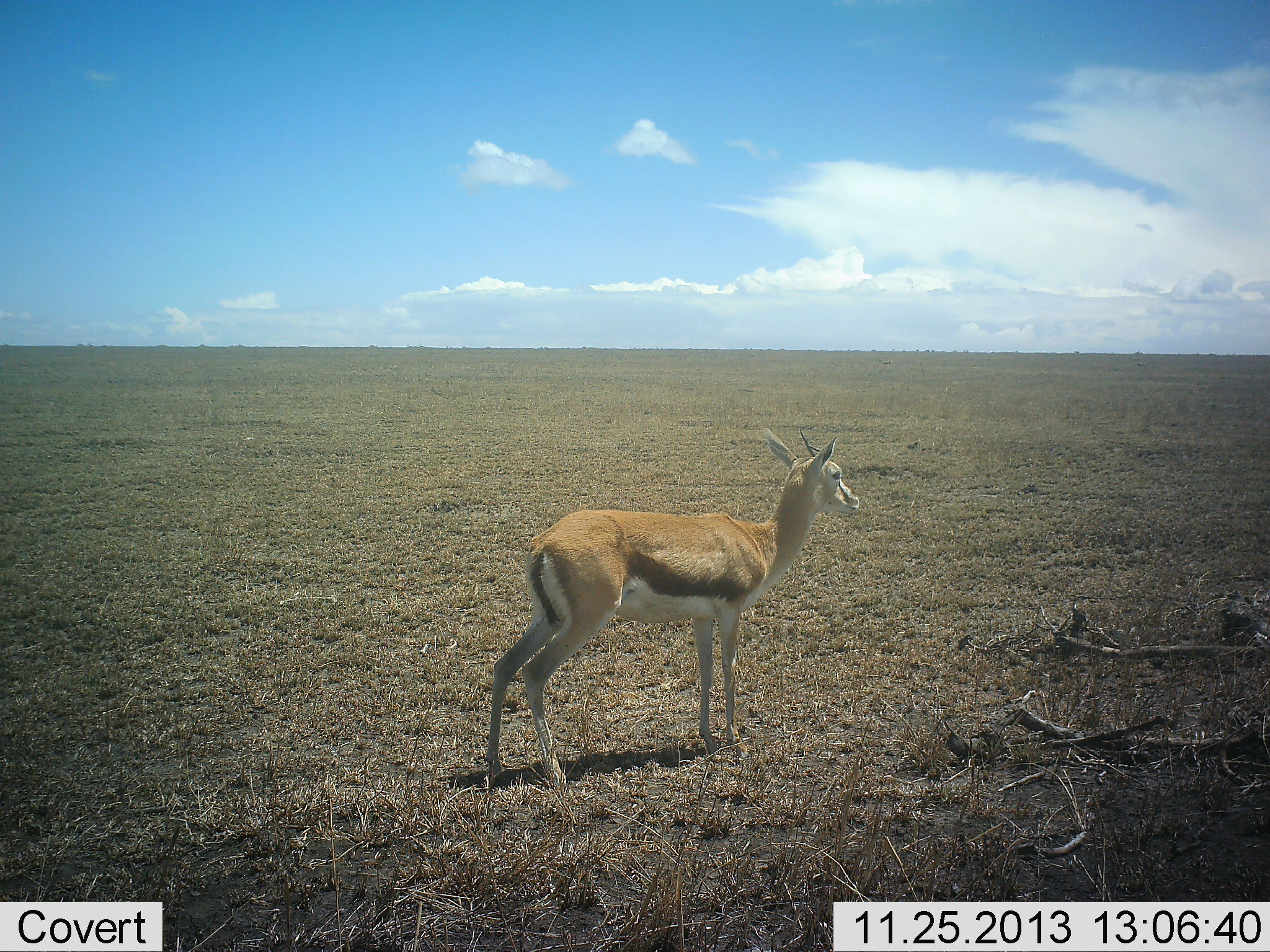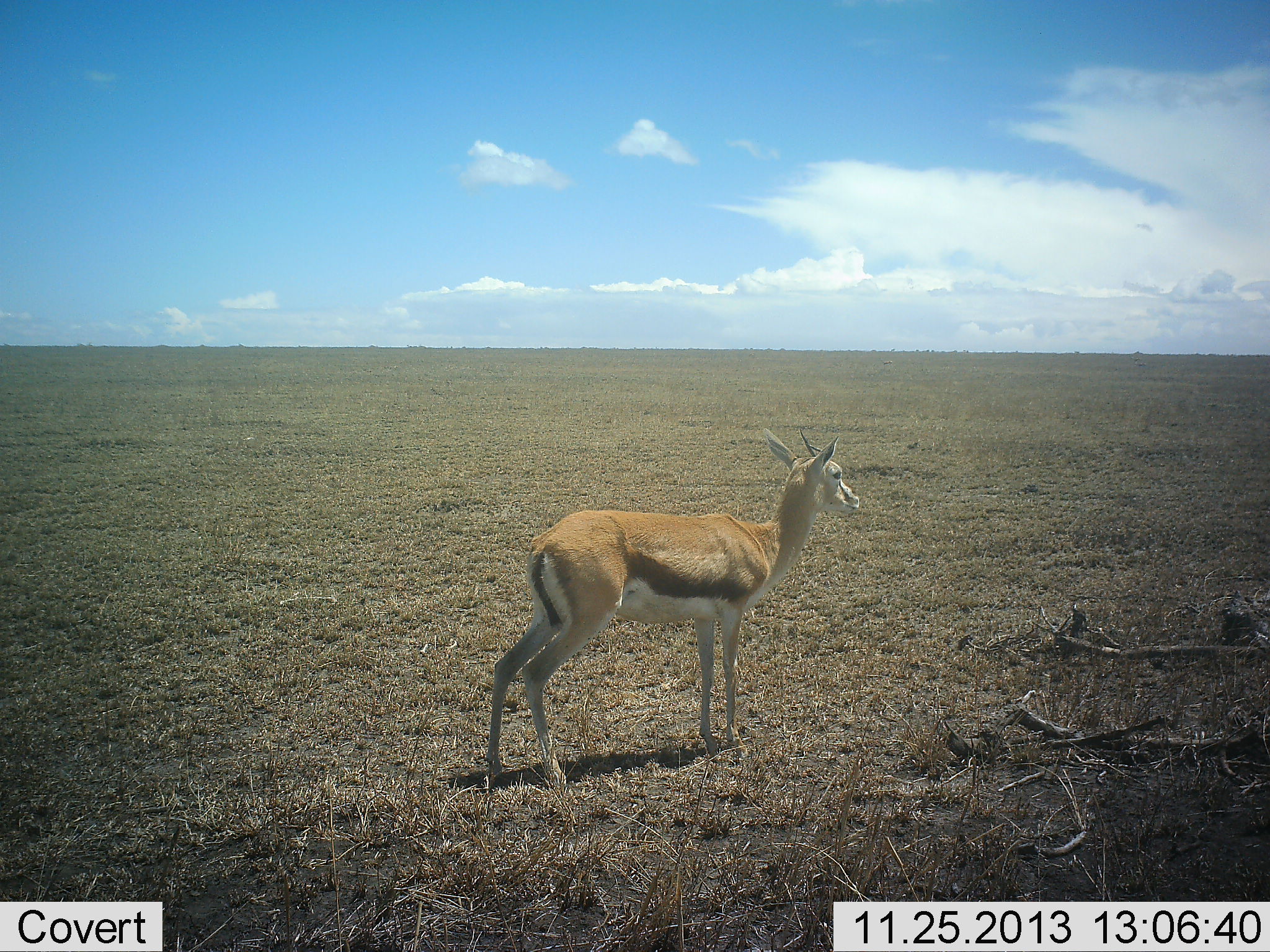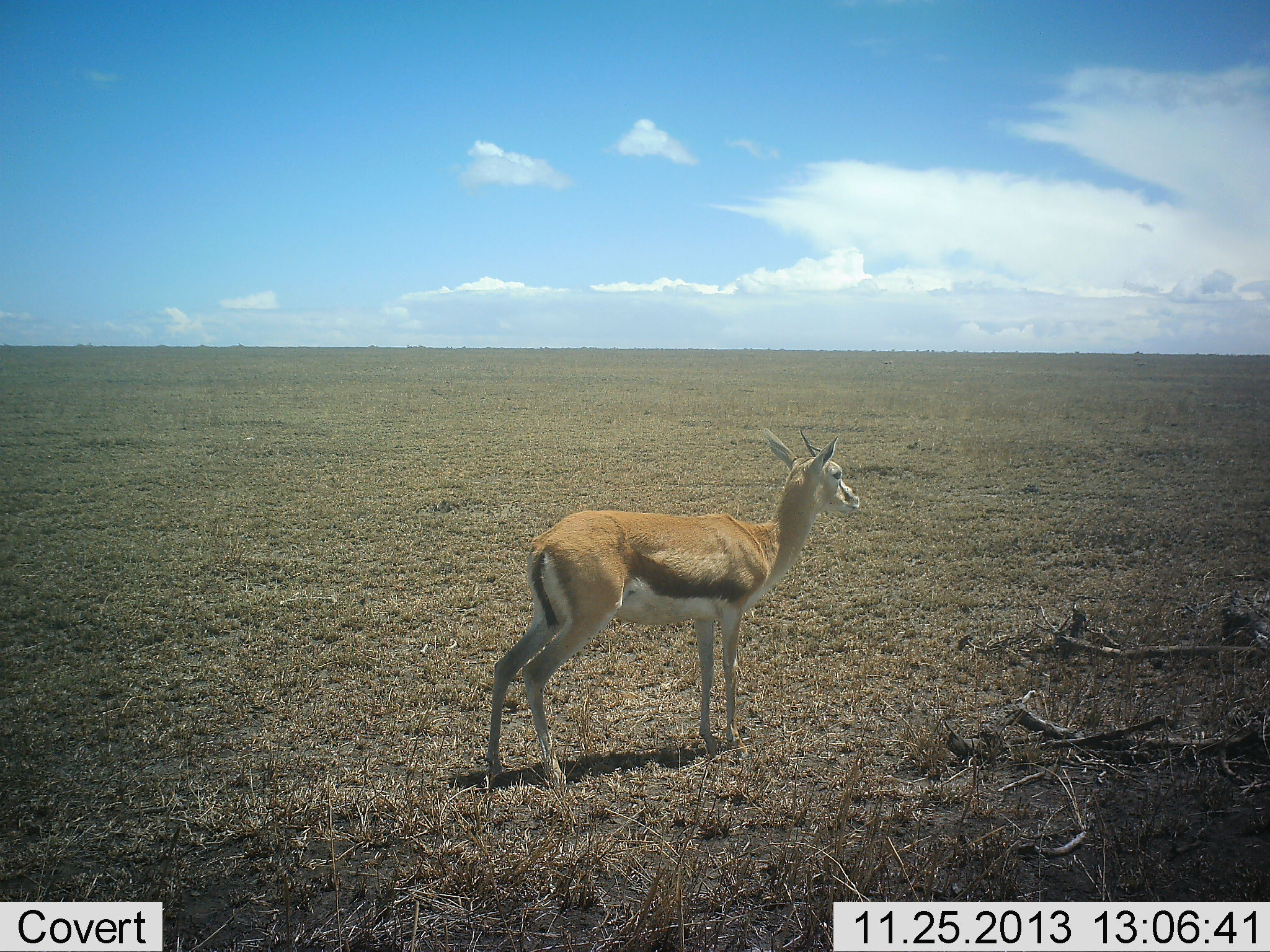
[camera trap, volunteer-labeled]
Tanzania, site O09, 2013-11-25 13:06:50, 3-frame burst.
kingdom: Animalia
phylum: Chordata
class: Mammalia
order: Artiodactyla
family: Bovidae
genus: Eudorcas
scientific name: Eudorcas thomsonii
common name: thomson's gazelle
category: gazellethomsons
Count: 1.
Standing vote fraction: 100%.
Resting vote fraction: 0%.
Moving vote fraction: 0%.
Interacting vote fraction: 0%.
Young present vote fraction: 0%.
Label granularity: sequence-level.